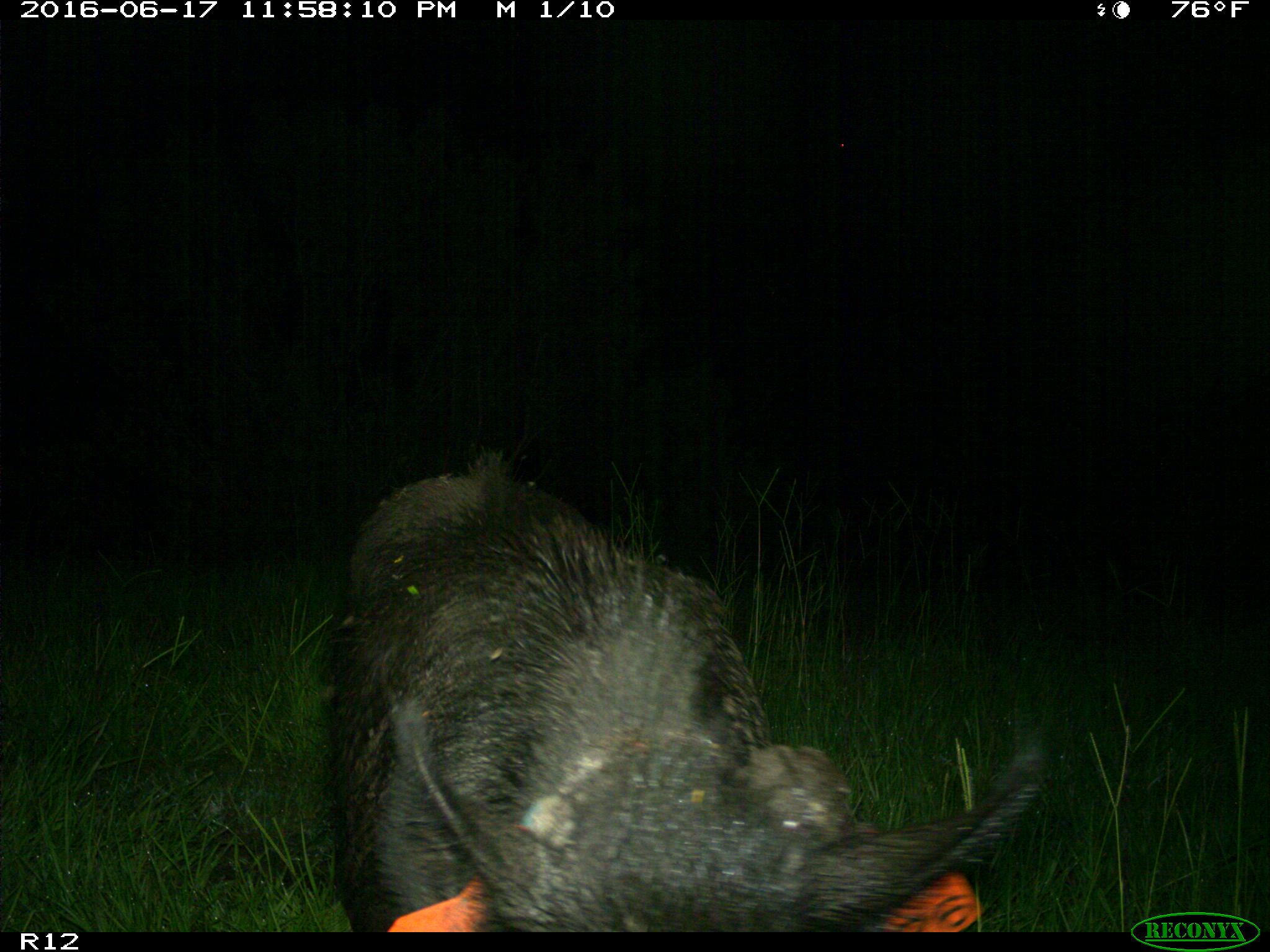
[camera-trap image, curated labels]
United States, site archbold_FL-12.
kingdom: Animalia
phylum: Chordata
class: Mammalia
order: Artiodactyla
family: Suidae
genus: Sus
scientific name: Sus scrofa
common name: wild boar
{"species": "Sus scrofa (wild boar)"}